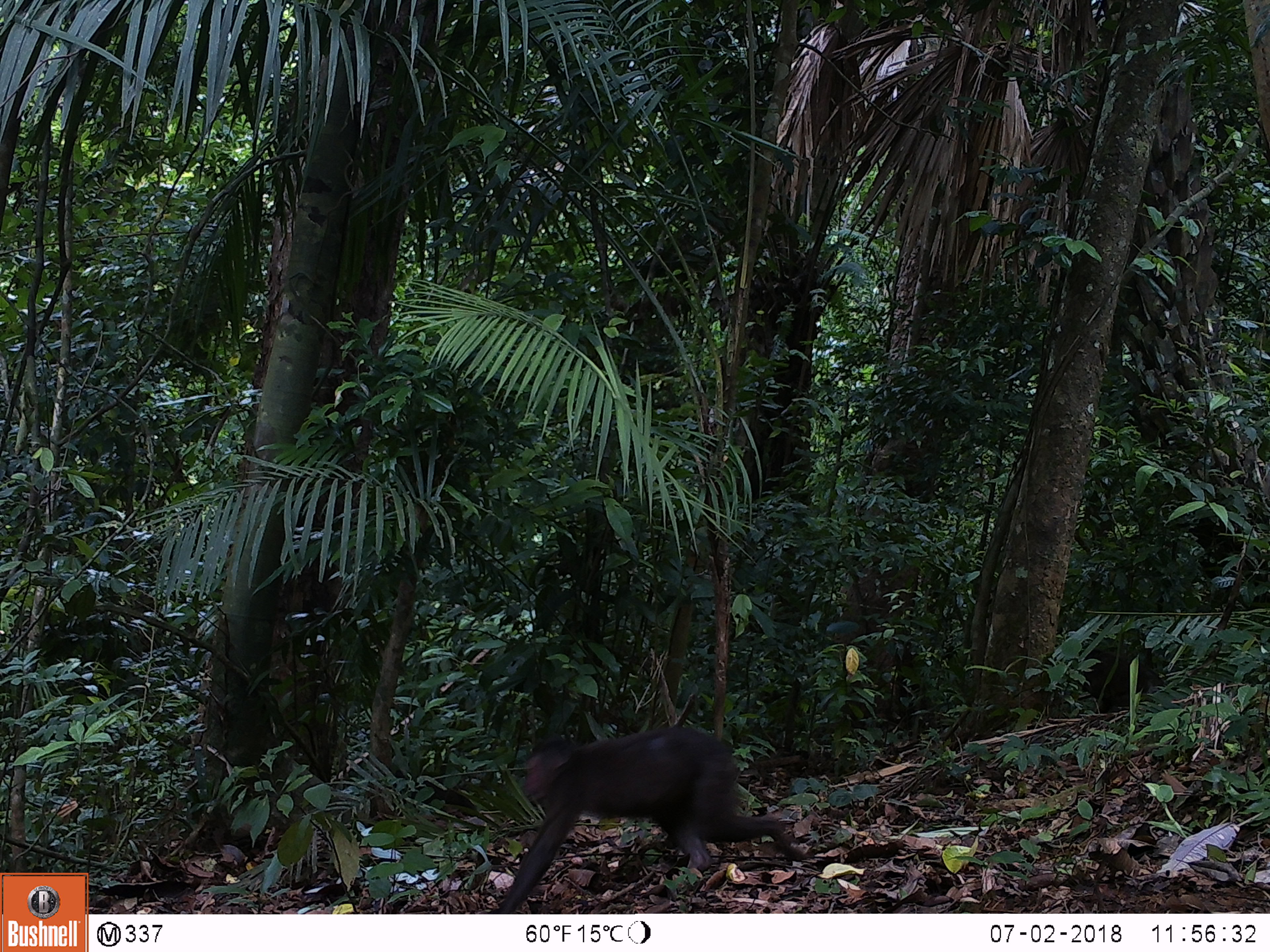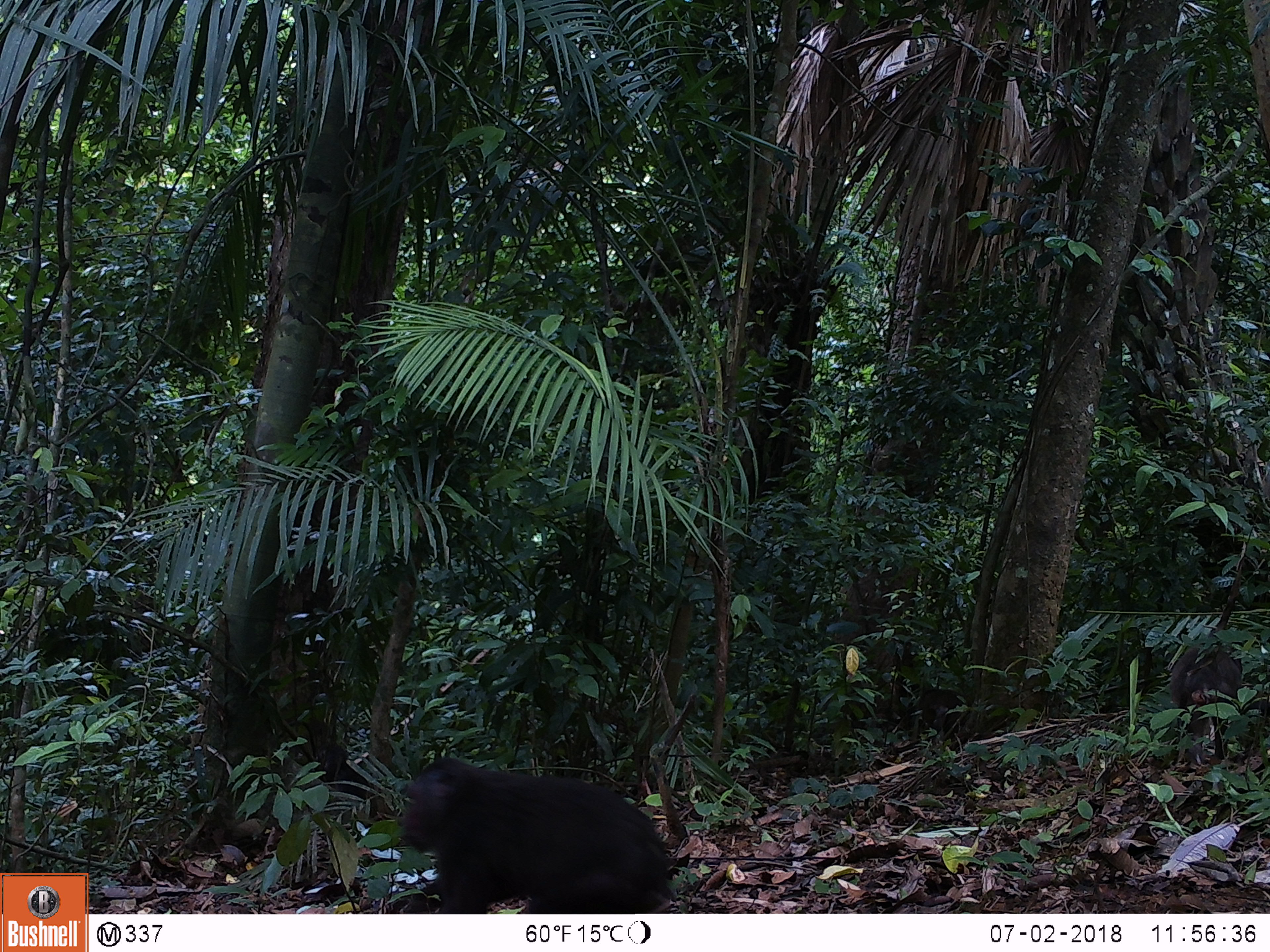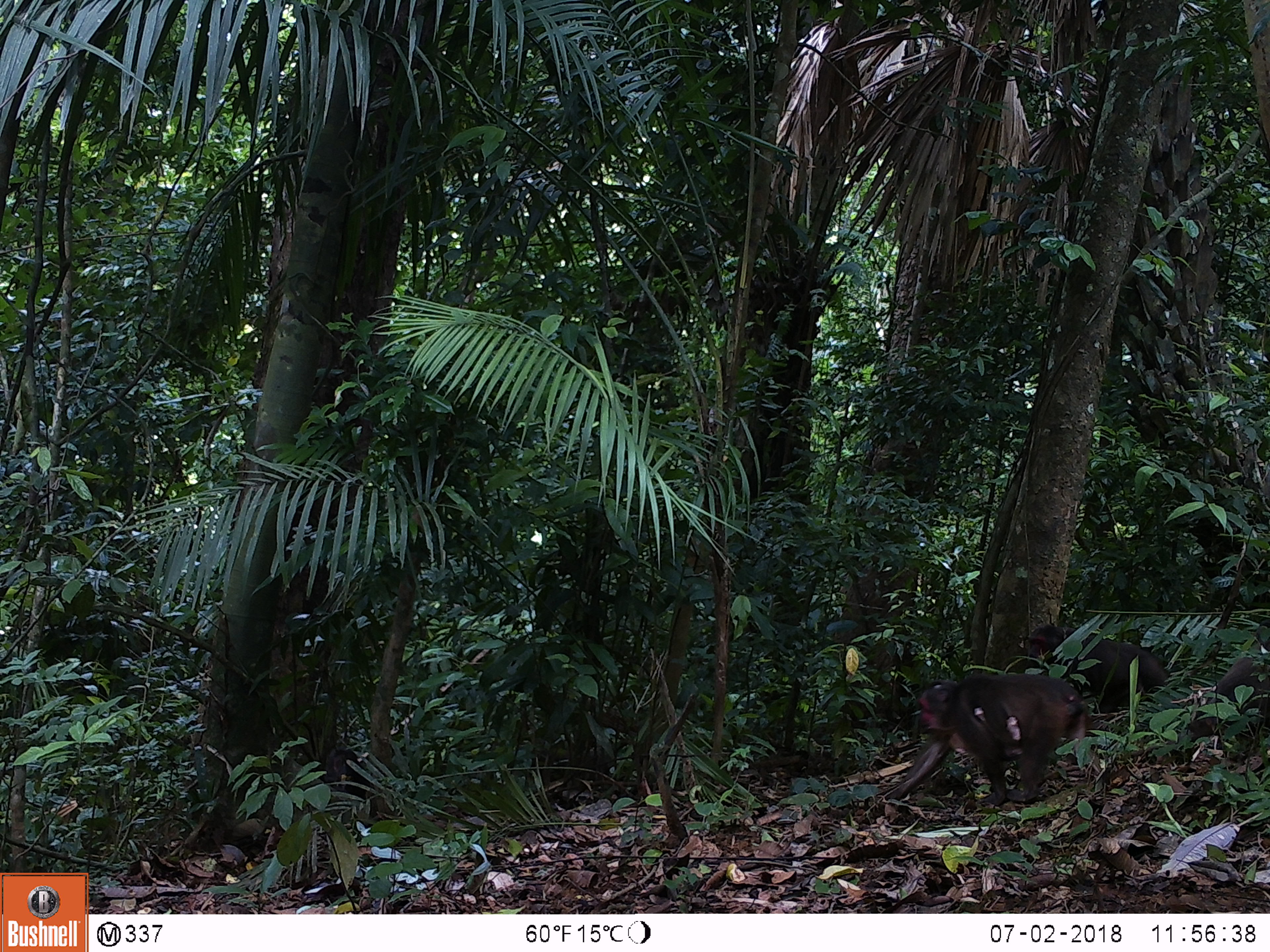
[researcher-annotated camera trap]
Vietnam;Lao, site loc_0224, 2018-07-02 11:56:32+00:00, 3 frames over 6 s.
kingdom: Animalia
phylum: Chordata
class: Mammalia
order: Primates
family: Cercopithecidae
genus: Macaca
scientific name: Macaca arctoides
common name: stump-tailed macaque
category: stump tailed macaque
Stump tailed macaque (stump-tailed macaque) (Macaca arctoides). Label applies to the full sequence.